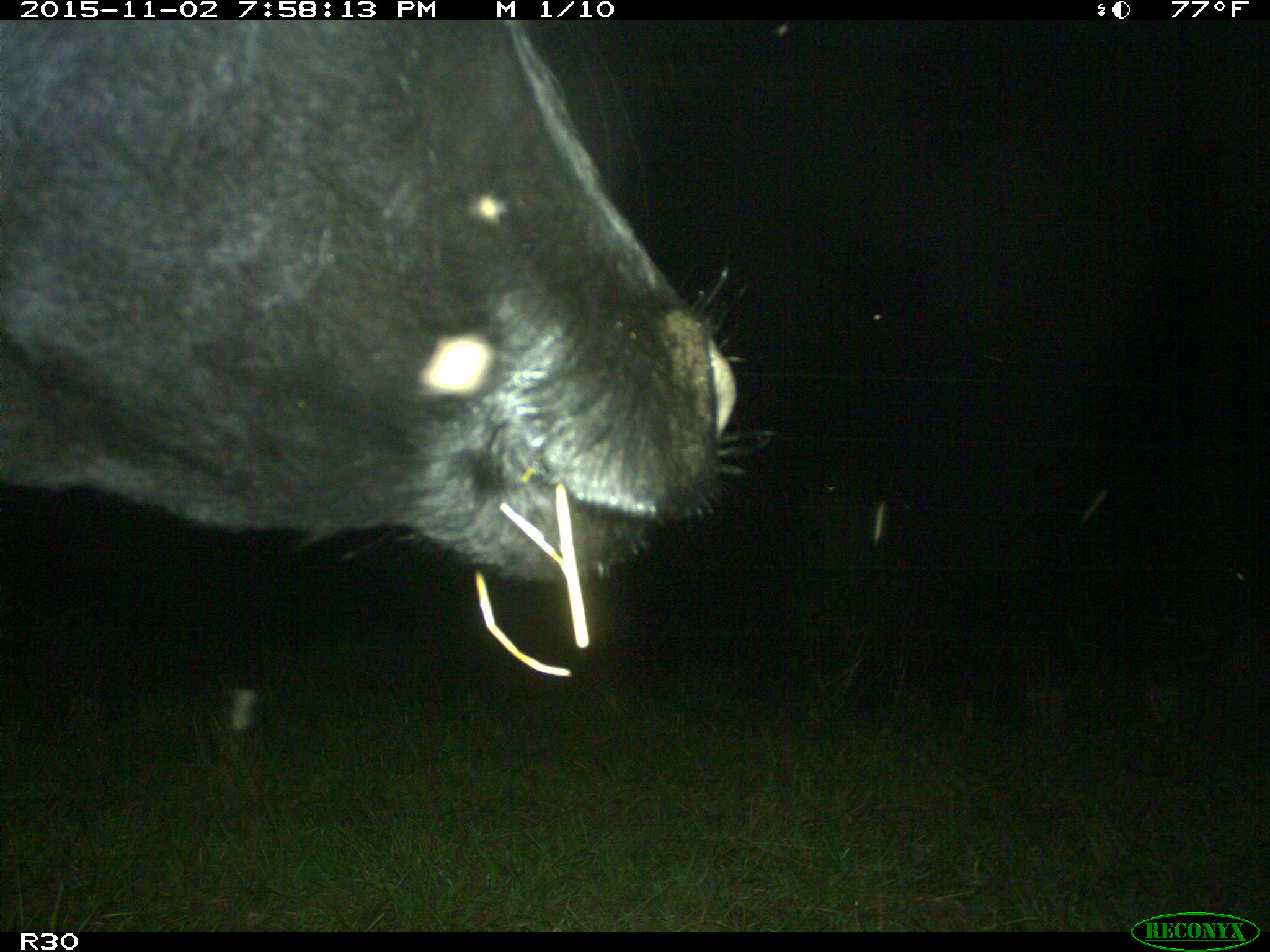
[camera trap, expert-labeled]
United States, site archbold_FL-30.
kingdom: Animalia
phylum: Chordata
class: Mammalia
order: Artiodactyla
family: Bovidae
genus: Bos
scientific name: Bos taurus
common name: domestic cow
Bos taurus (domestic cow).